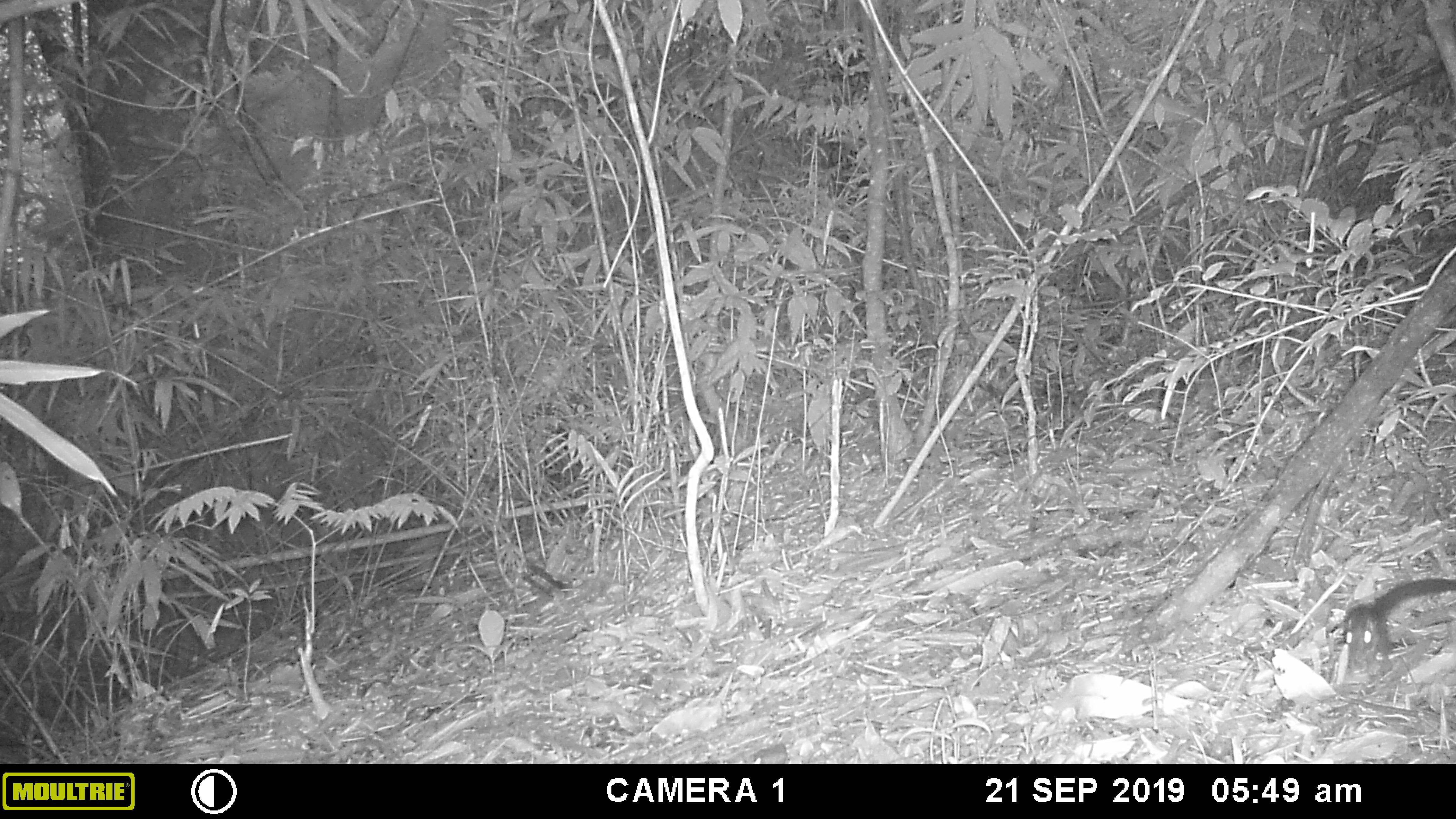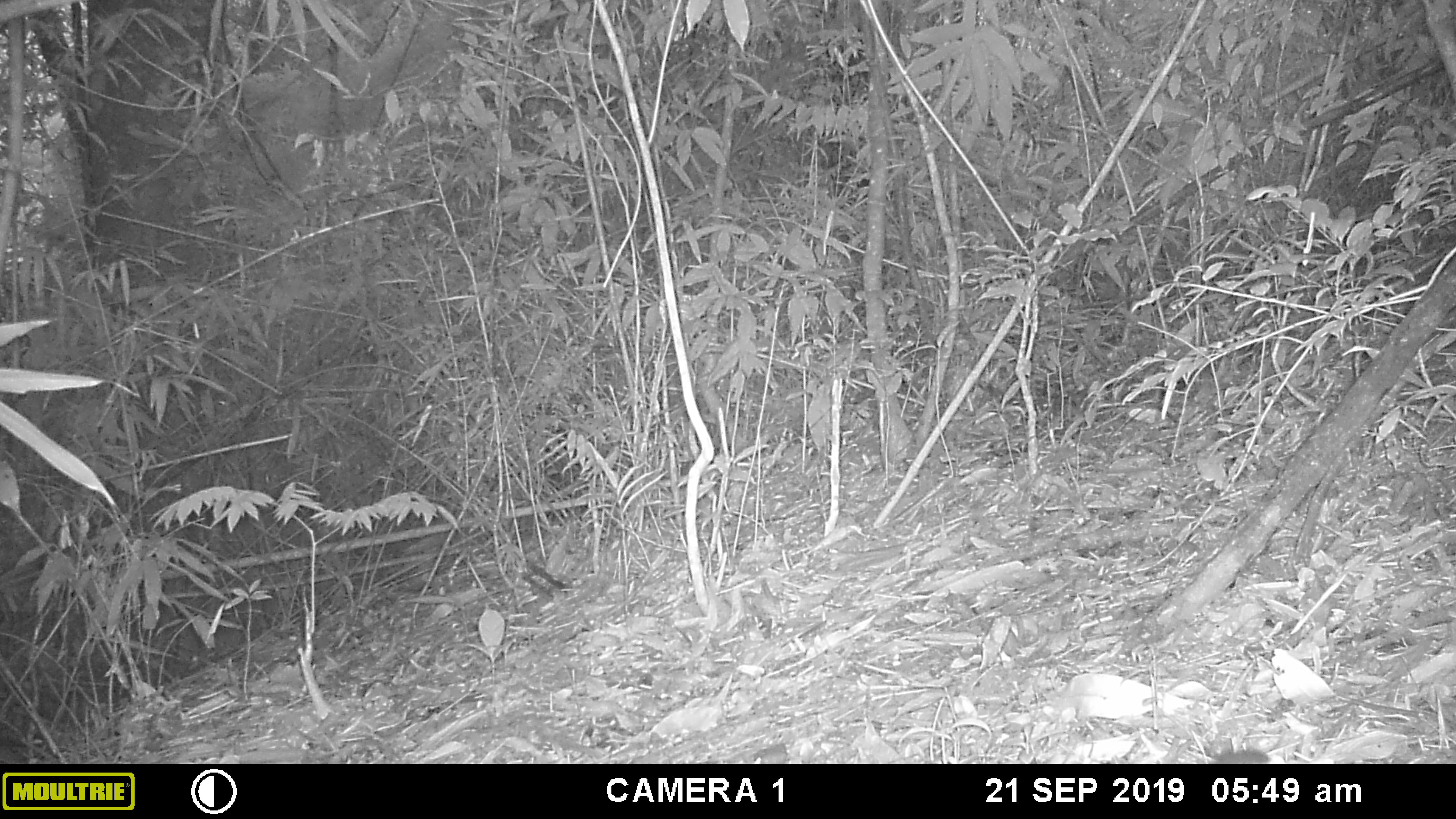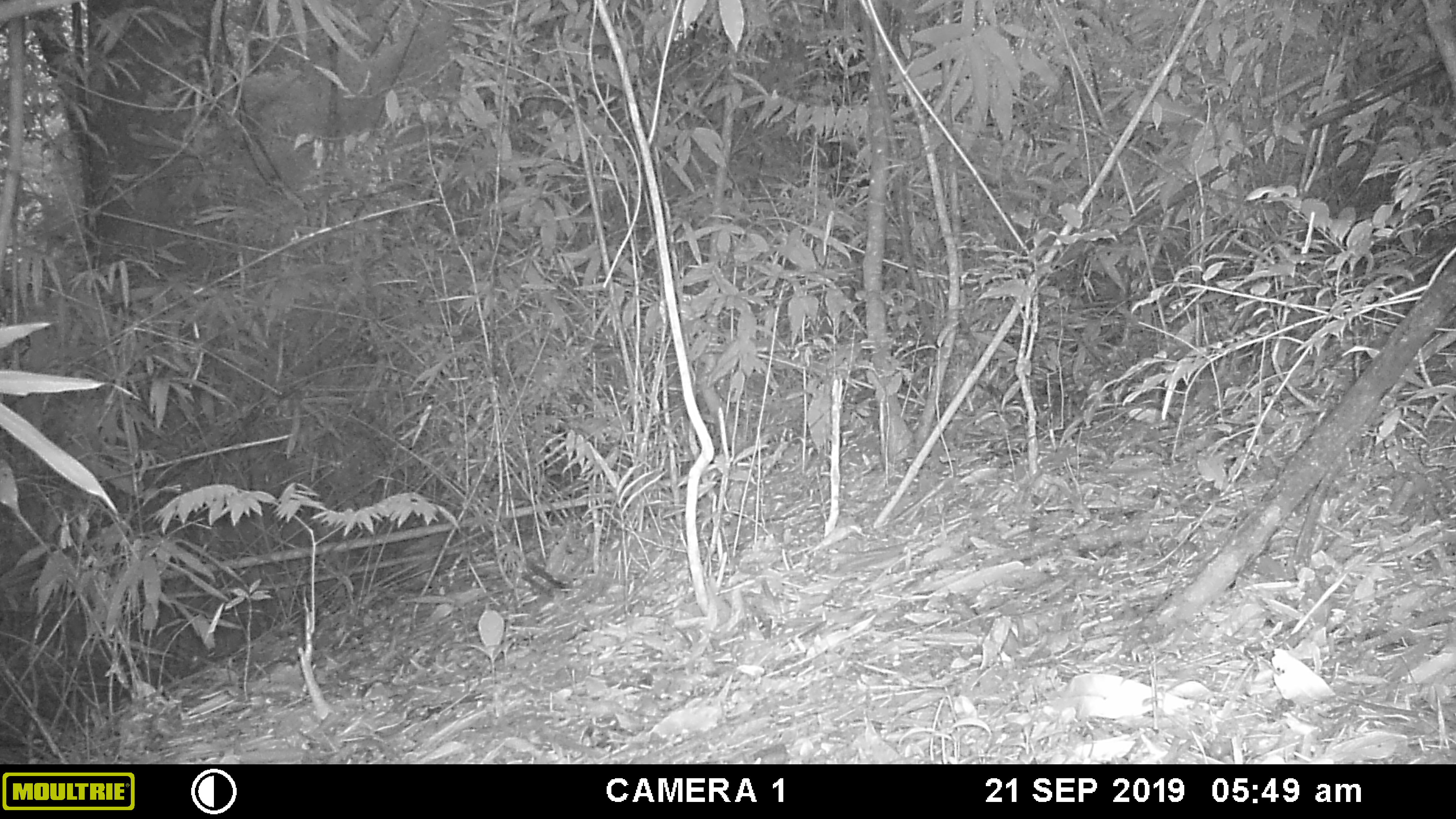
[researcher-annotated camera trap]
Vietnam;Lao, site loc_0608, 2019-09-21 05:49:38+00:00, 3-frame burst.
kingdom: Animalia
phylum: Chordata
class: Mammalia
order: Scandentia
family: Tupaiidae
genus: Tupaia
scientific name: Tupaia belangeri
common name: northern treeshrew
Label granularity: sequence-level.